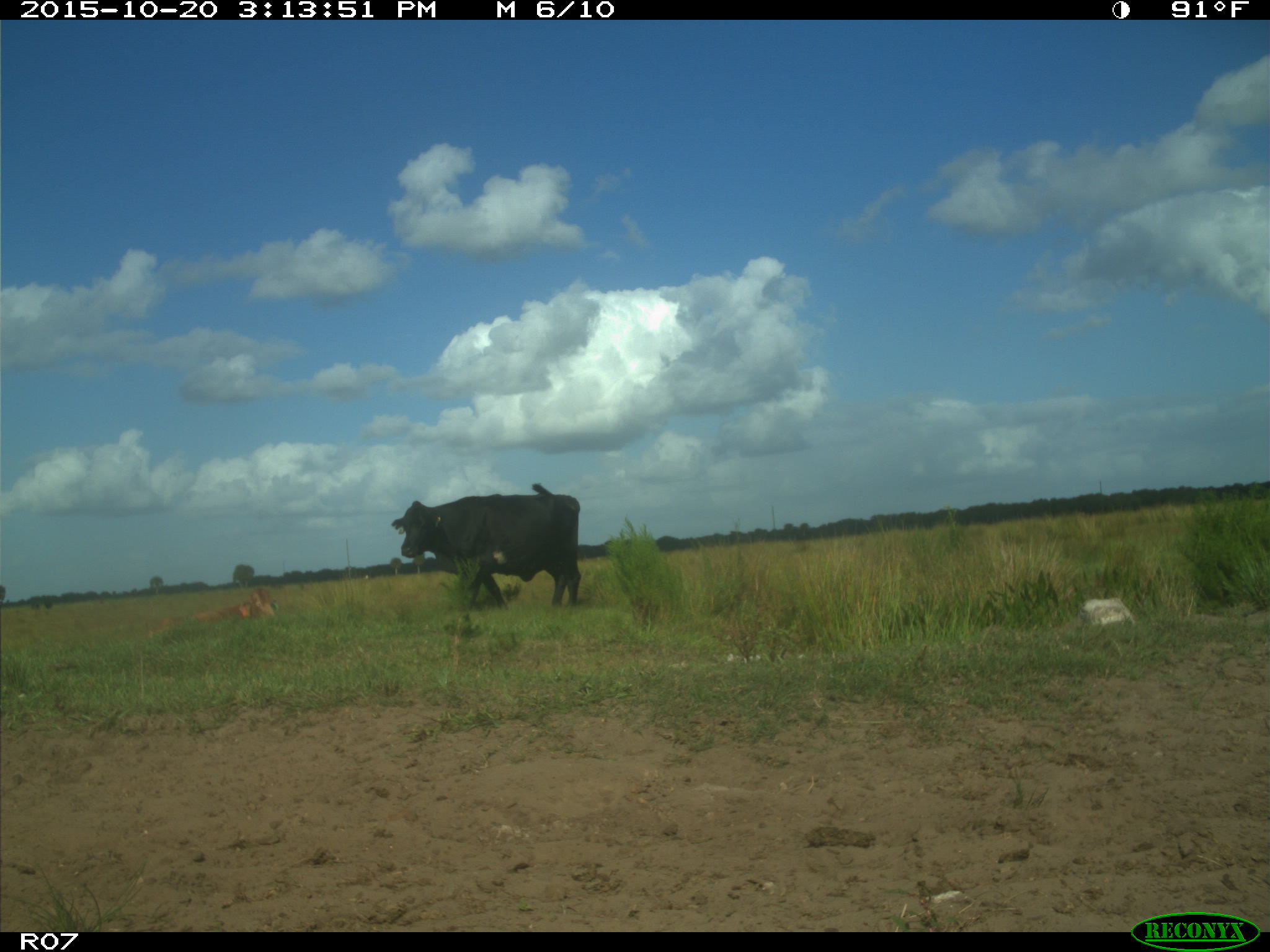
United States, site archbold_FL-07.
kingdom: Animalia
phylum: Chordata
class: Mammalia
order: Artiodactyla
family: Bovidae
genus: Bos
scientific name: Bos taurus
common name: domestic cow